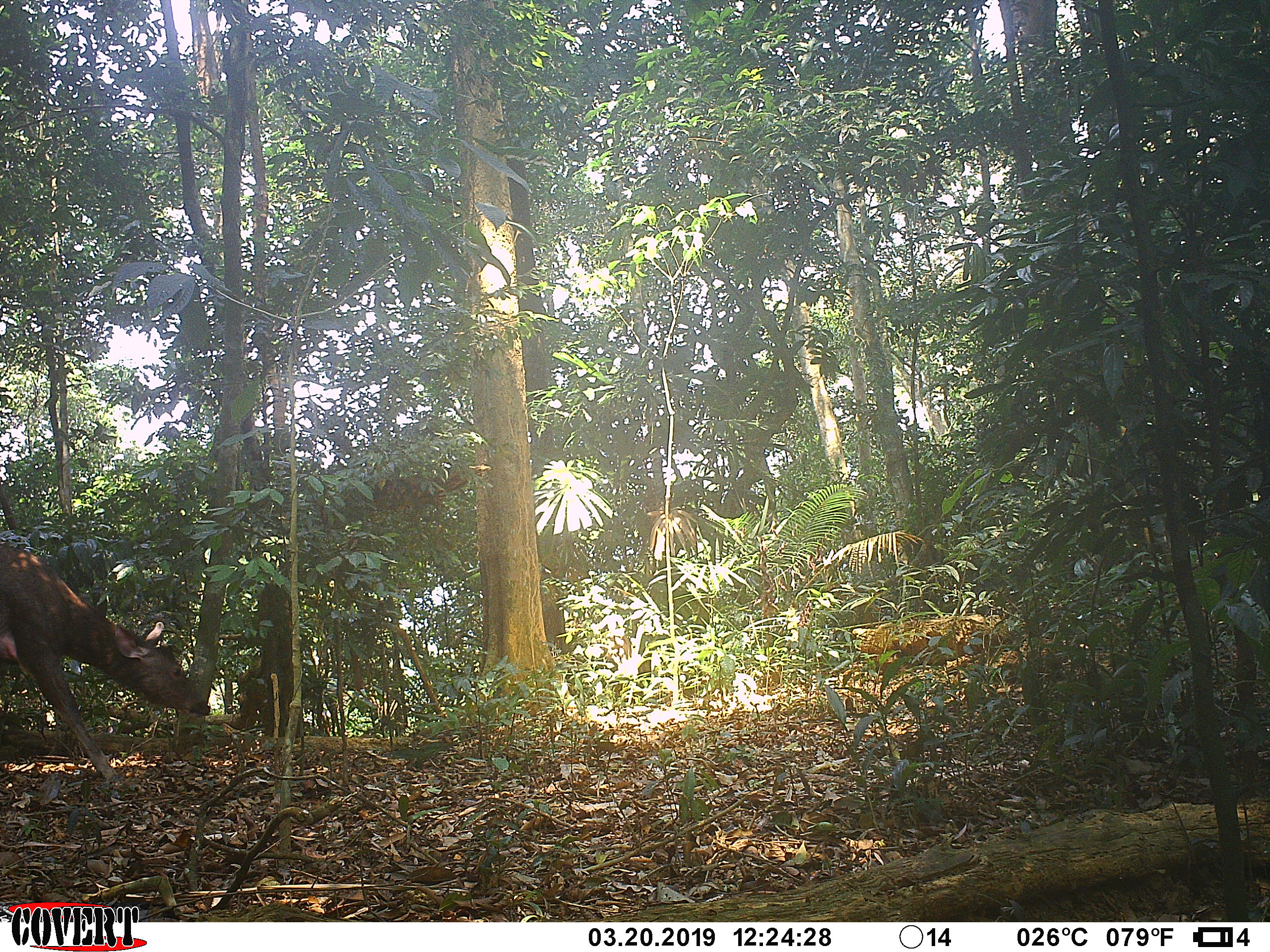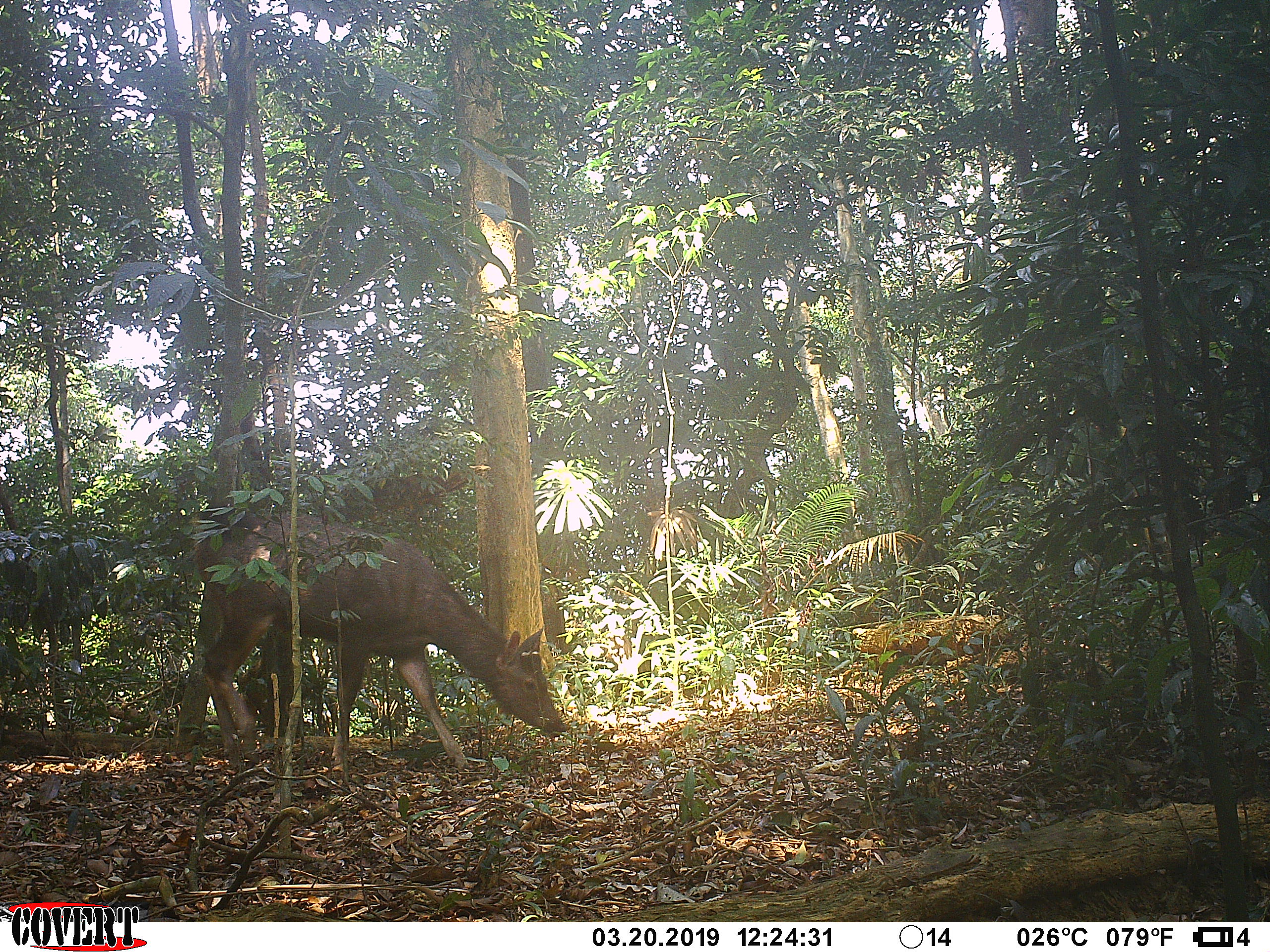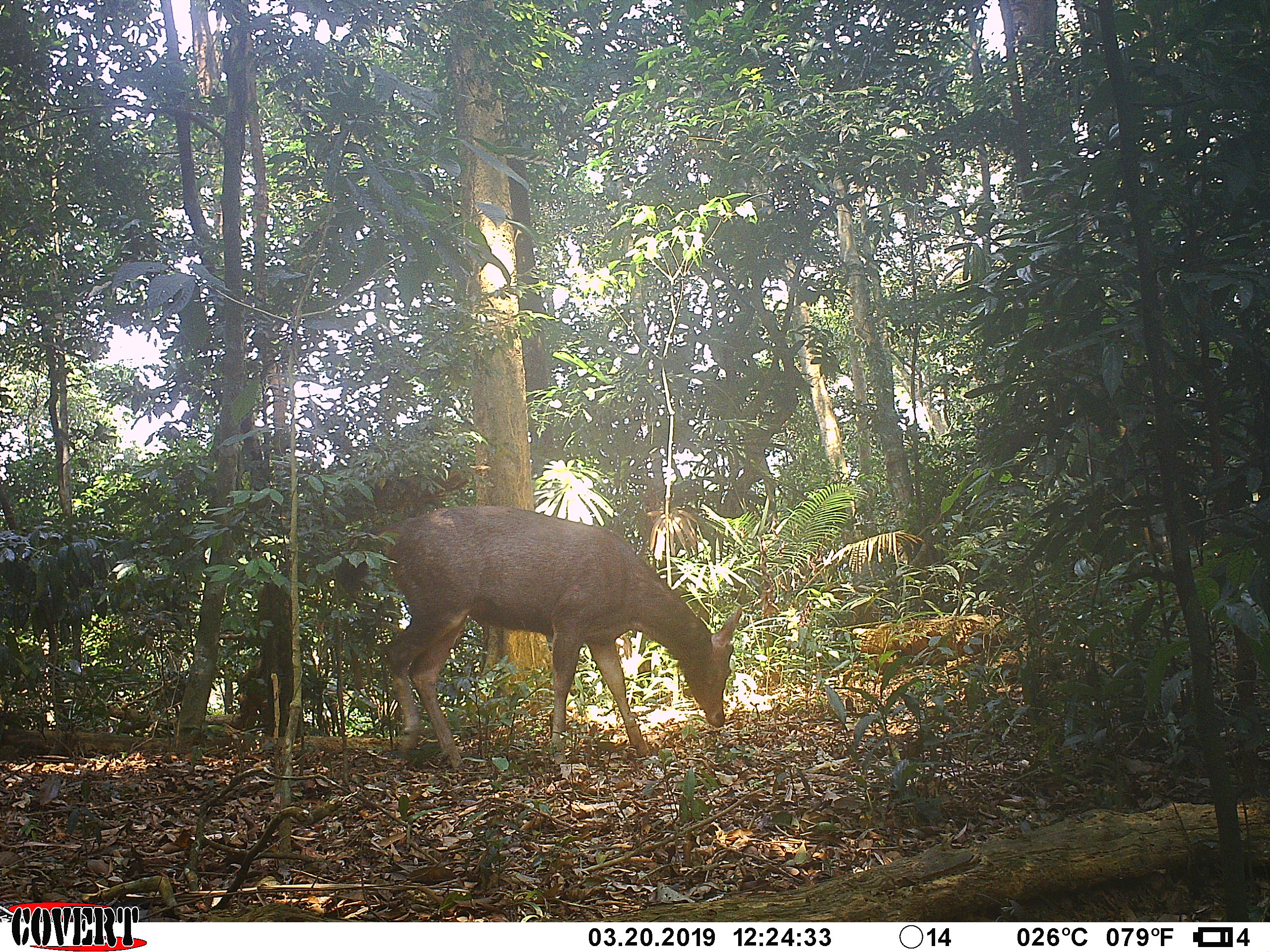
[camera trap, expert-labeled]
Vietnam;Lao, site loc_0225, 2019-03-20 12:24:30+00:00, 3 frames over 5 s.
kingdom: Animalia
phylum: Chordata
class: Mammalia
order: Artiodactyla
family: Cervidae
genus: Rusa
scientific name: Rusa unicolor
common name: sambar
Sambar (Rusa unicolor). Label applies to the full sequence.